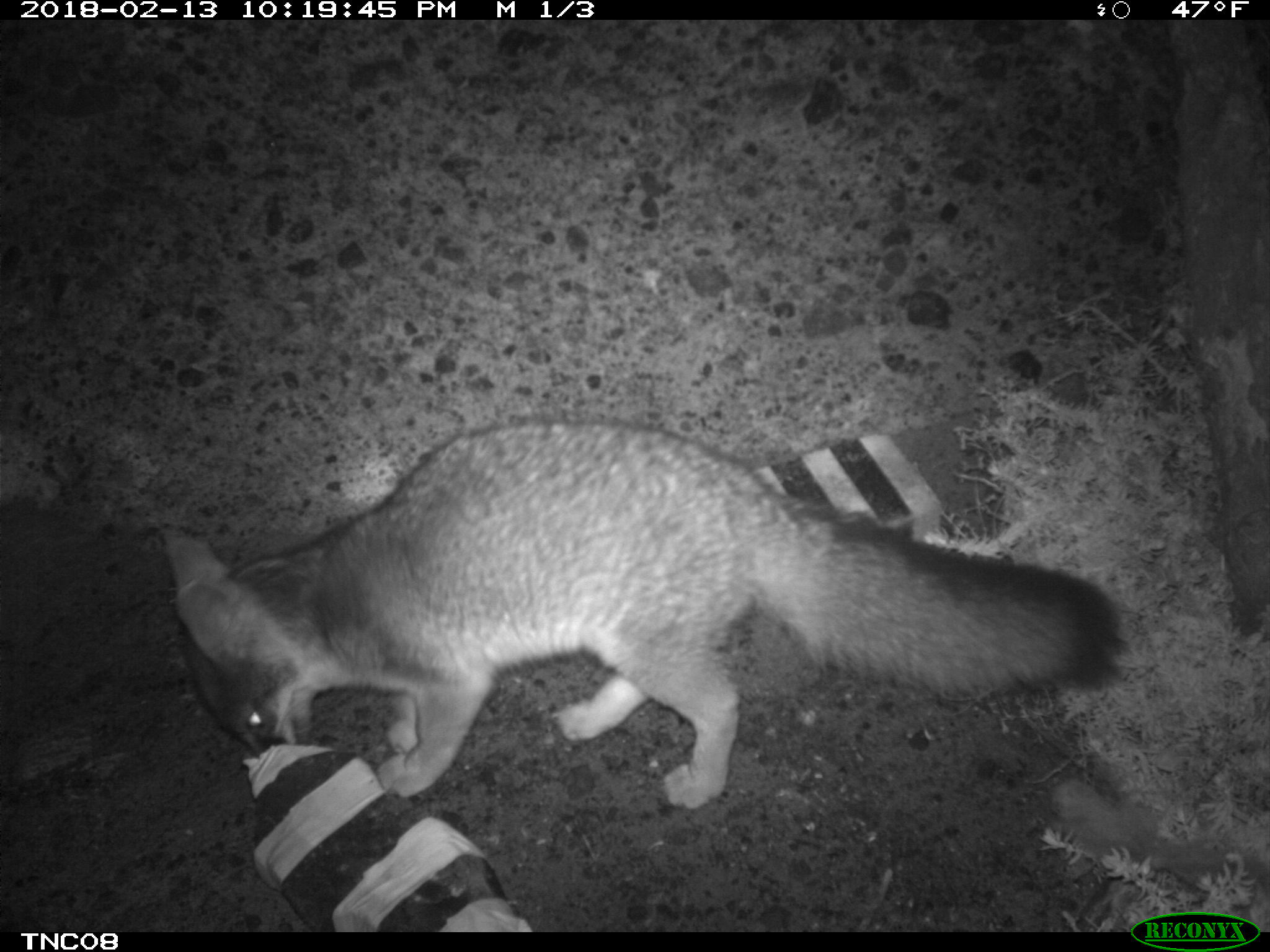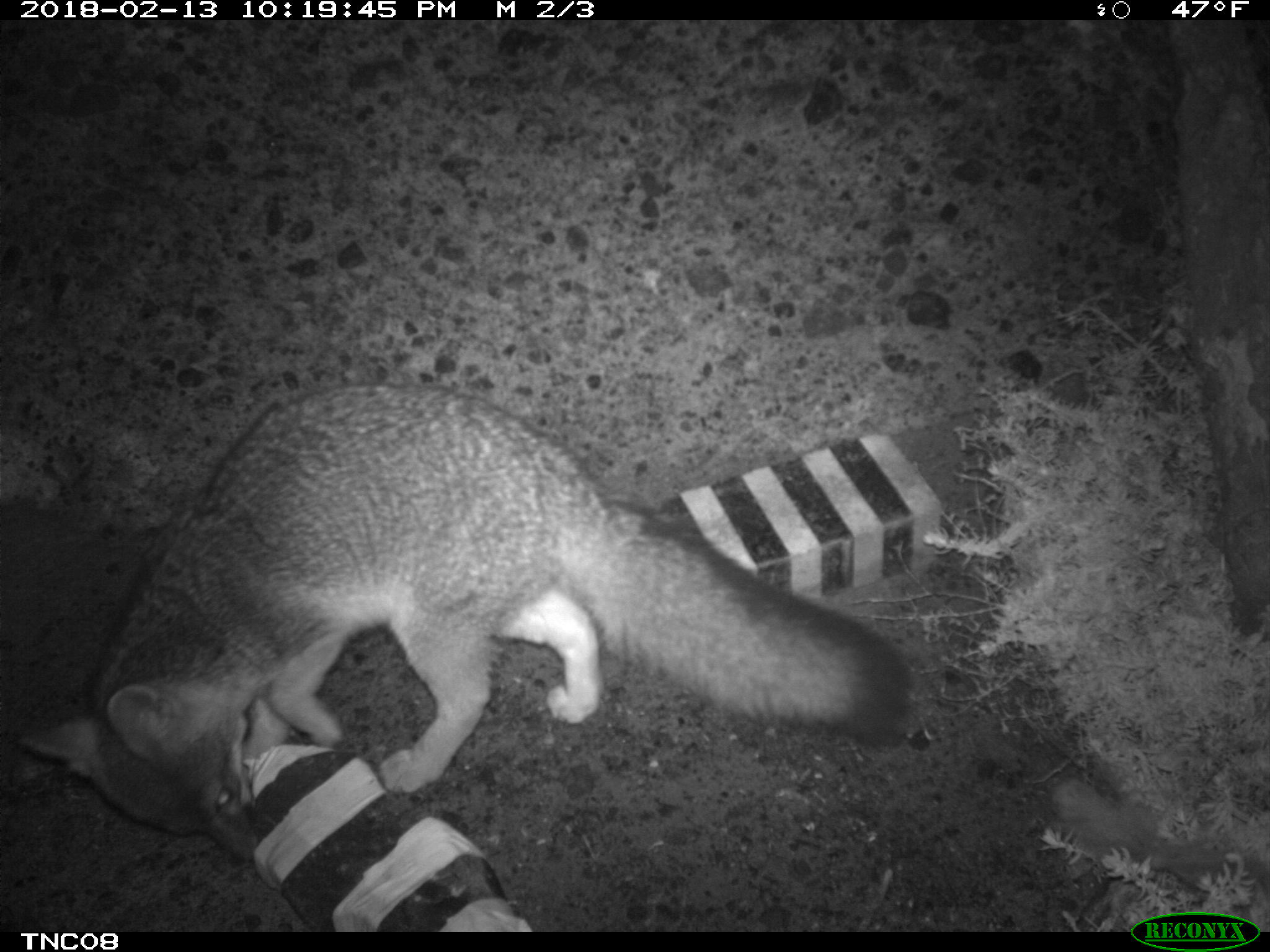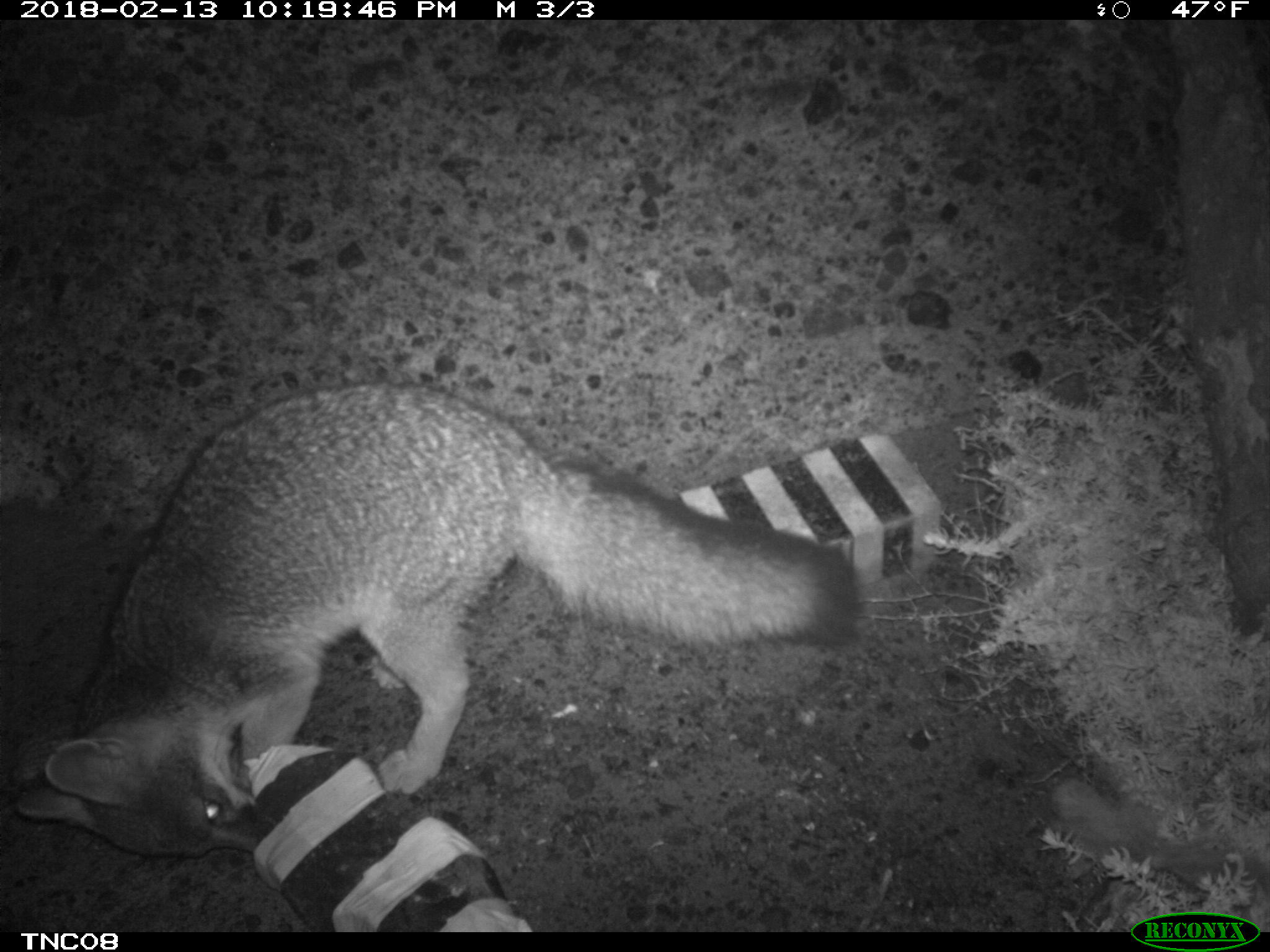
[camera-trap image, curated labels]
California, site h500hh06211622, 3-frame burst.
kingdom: Animalia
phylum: Chordata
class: Mammalia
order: Carnivora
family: Canidae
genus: Urocyon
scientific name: Urocyon littoralis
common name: island fox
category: fox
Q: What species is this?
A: Fox (island fox) (Urocyon littoralis).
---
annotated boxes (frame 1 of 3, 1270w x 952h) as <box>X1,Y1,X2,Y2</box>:
fox: <box>166,416,1123,806</box>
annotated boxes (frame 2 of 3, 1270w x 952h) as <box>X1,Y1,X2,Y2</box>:
fox: <box>20,381,912,862</box>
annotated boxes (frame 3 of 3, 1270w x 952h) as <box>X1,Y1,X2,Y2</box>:
fox: <box>13,380,860,859</box>